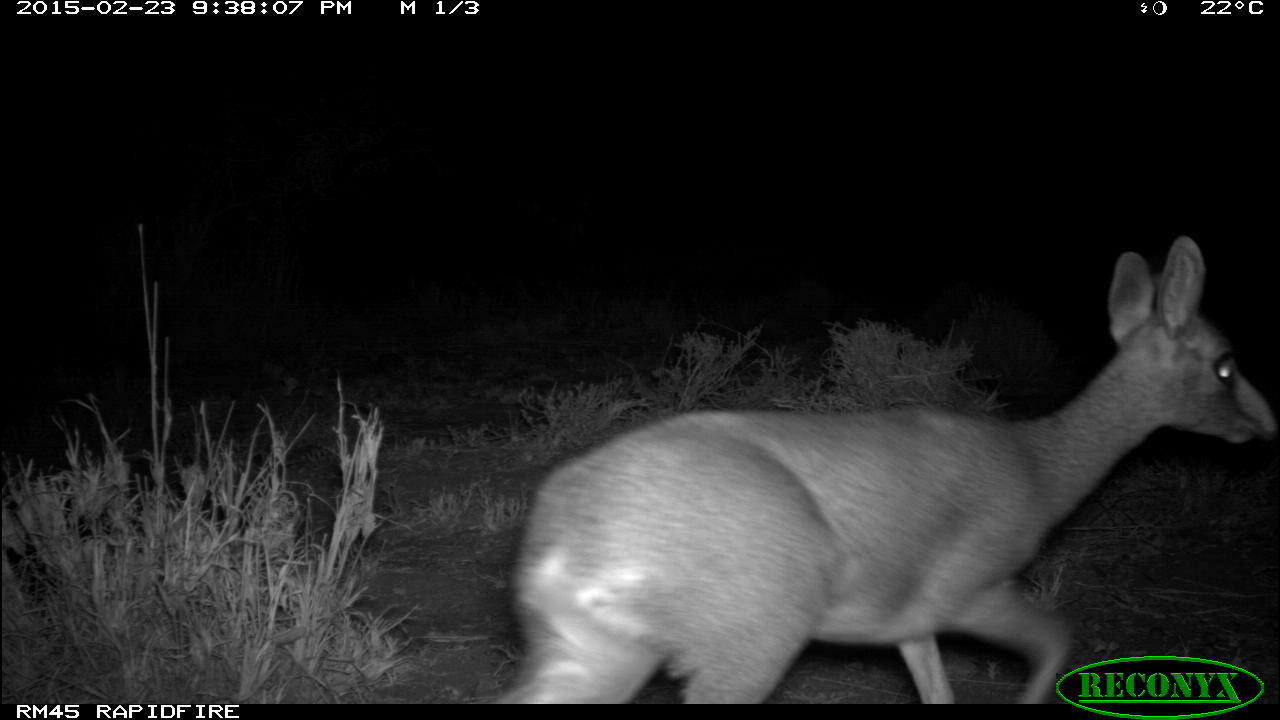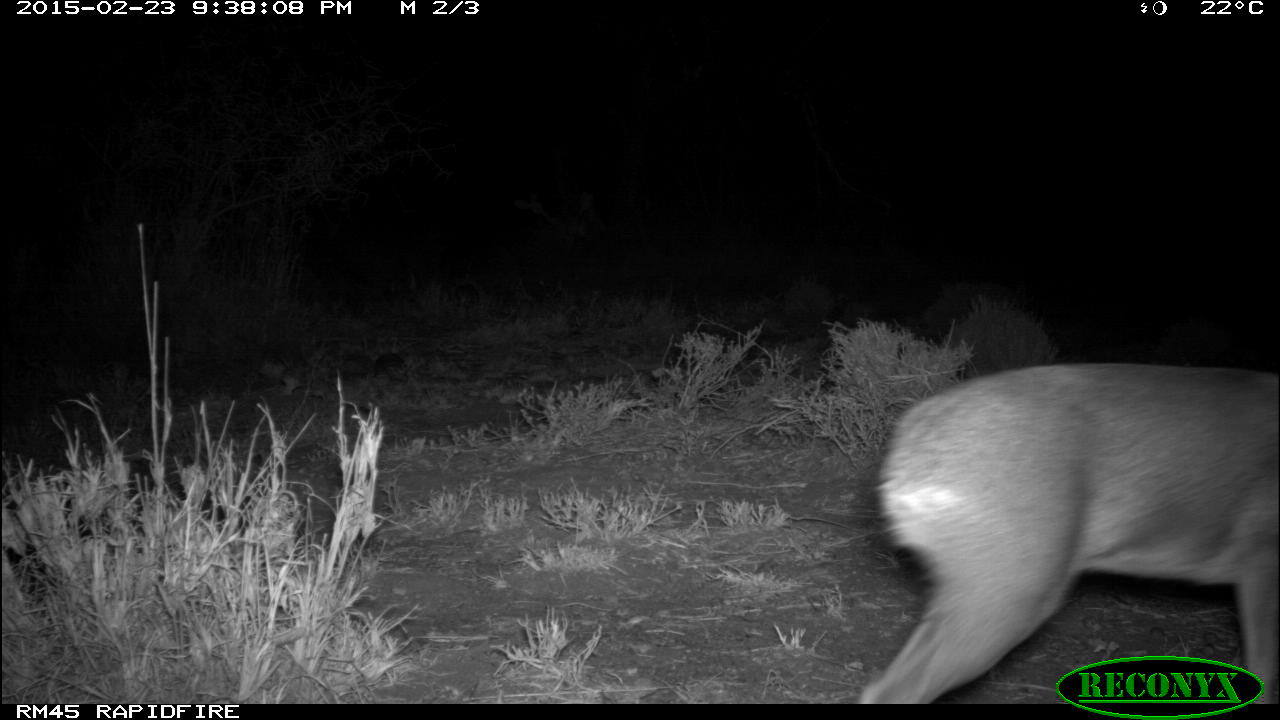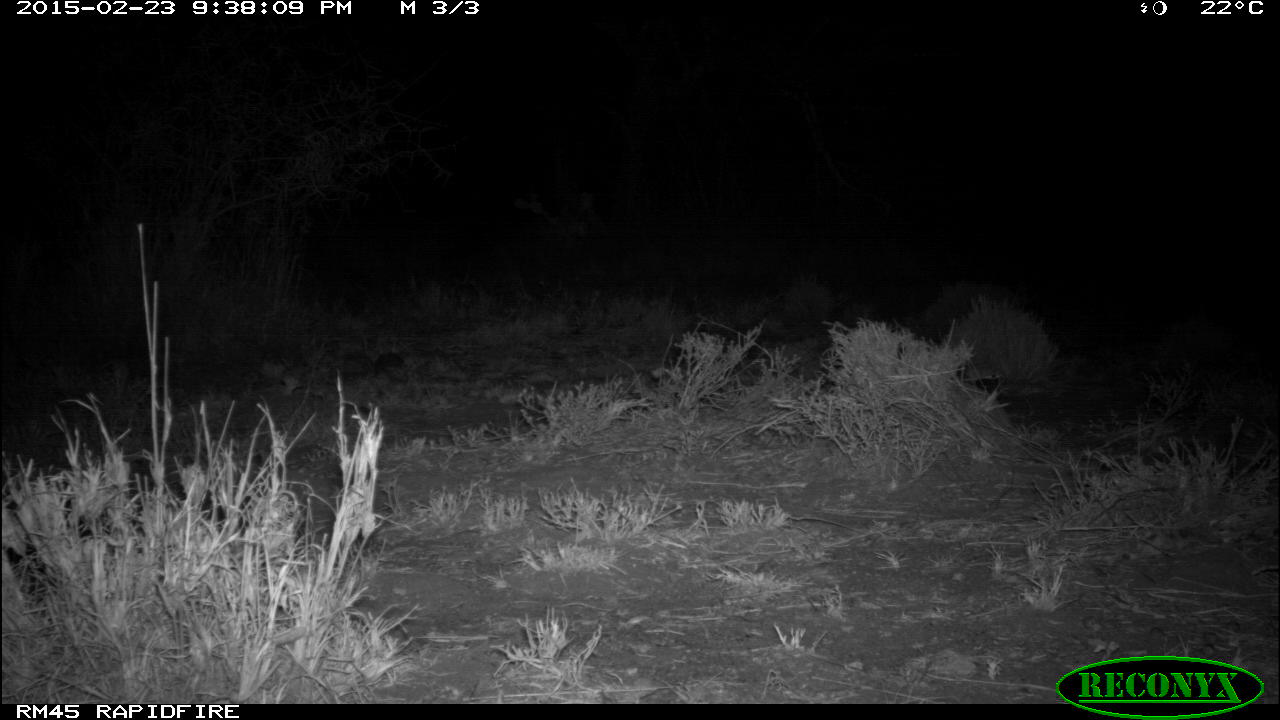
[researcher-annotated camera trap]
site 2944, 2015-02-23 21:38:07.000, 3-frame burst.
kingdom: Animalia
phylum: Chordata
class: Mammalia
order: Artiodactyla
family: Bovidae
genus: Madoqua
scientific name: Madoqua guentheri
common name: günther's dik-dik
Madoqua guentheri (günther's dik-dik), count 1.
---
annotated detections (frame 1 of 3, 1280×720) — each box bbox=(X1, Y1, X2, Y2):
madoqua guentheri: bbox=(481, 233, 1276, 701)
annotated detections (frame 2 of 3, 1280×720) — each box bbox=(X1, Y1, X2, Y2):
madoqua guentheri: bbox=(854, 357, 1278, 704)